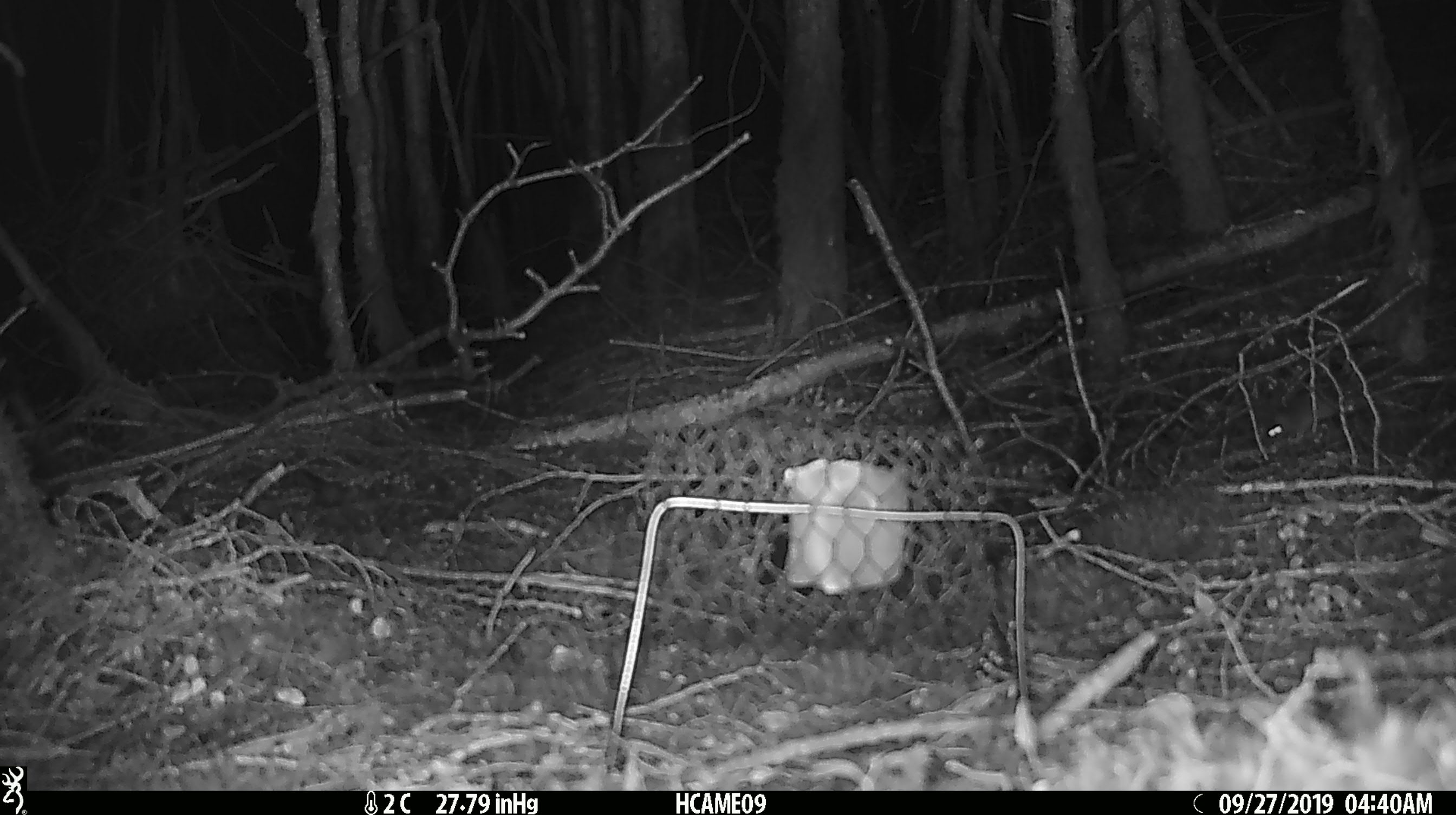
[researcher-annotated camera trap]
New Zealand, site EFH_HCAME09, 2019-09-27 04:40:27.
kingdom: Animalia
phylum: Chordata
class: Mammalia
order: Rodentia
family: Muridae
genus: Mus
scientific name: Mus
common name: mouse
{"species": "mouse (Mus)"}